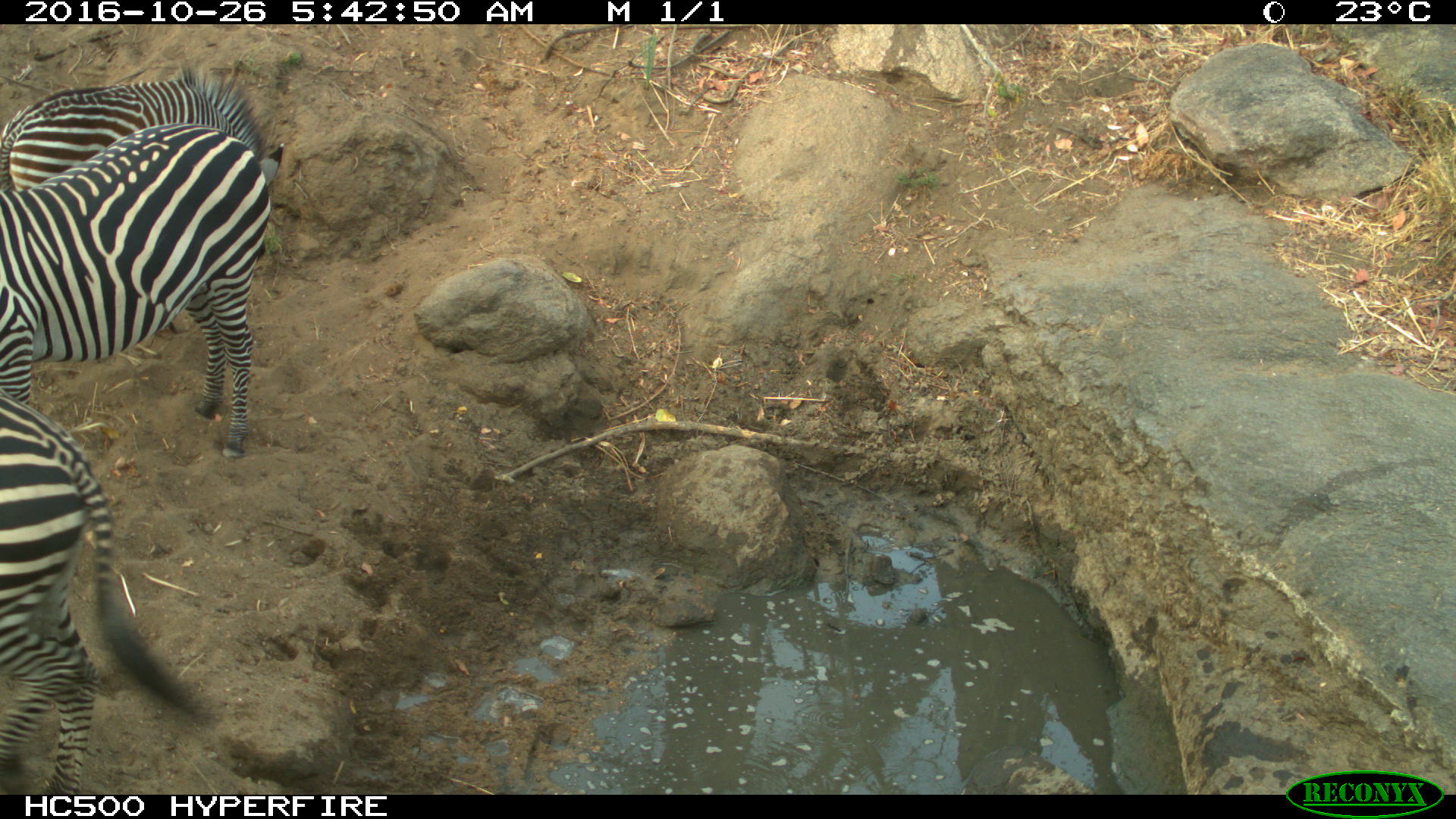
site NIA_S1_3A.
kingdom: Animalia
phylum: Chordata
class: Mammalia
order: Perissodactyla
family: Equidae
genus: Equus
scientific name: Equus quagga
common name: plains zebra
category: zebraplains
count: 3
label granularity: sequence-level